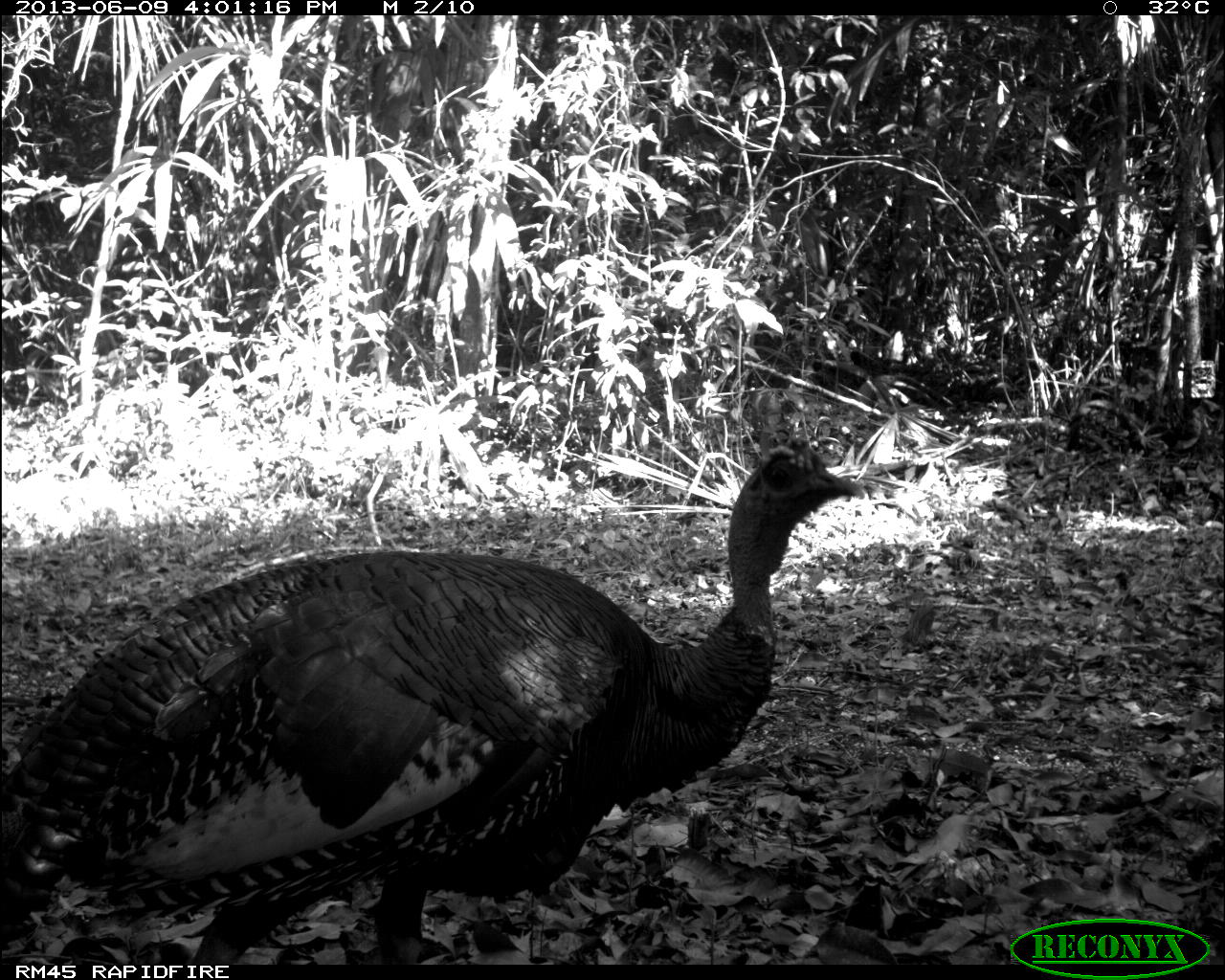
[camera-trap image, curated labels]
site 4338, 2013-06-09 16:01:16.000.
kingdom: Animalia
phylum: Chordata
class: Aves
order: Galliformes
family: Phasianidae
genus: Meleagris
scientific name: Meleagris ocellata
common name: ocellated turkey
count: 1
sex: male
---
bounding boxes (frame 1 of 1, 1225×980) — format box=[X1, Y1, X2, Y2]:
meleagris ocellata: box=[0, 429, 865, 961]